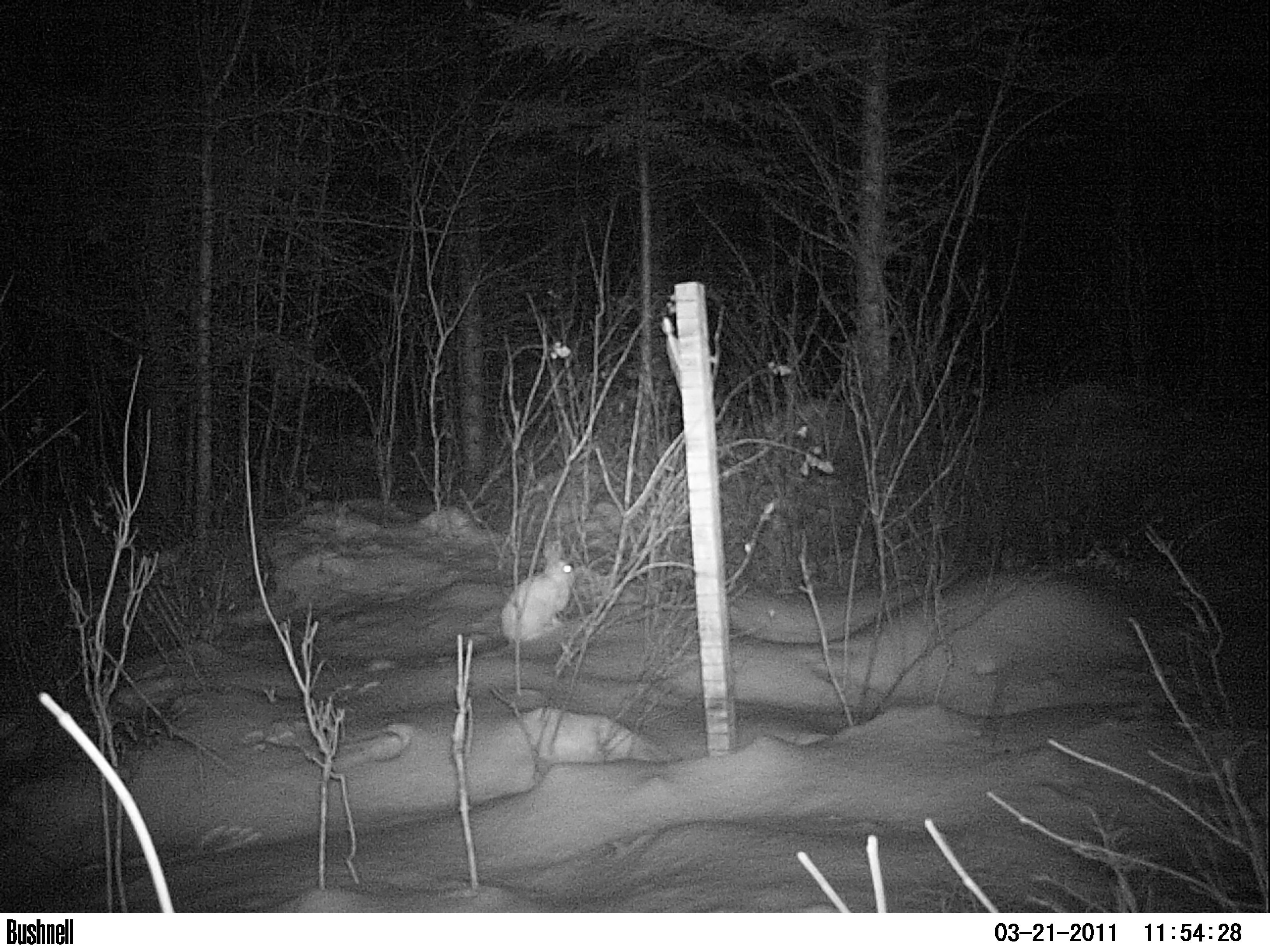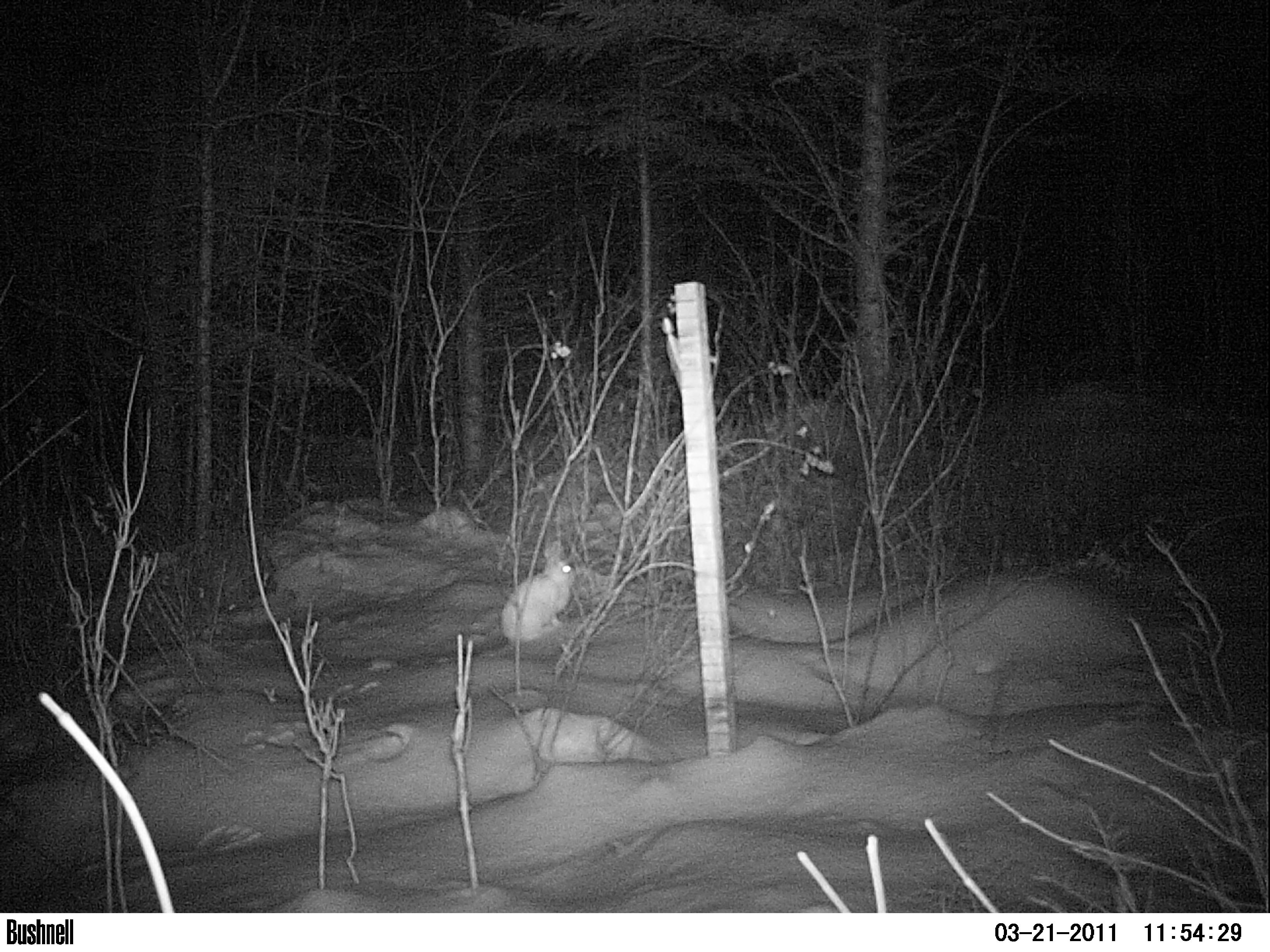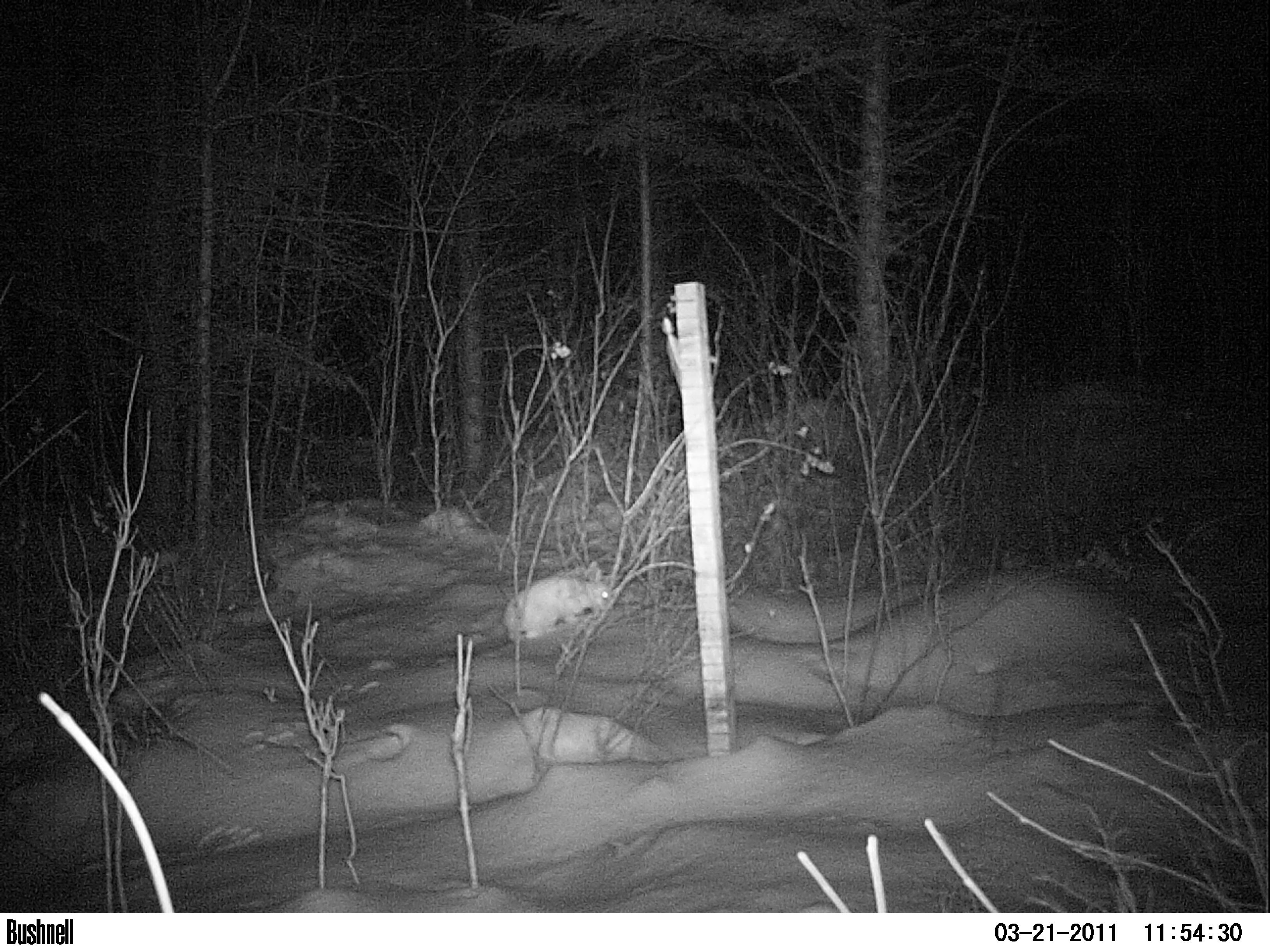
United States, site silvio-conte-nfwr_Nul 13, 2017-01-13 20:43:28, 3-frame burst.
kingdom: Animalia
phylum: Chordata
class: Mammalia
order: Lagomorpha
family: Leporidae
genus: Lepus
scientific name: Lepus americanus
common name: snowshoe hare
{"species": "snowshoe hare (Lepus americanus)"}